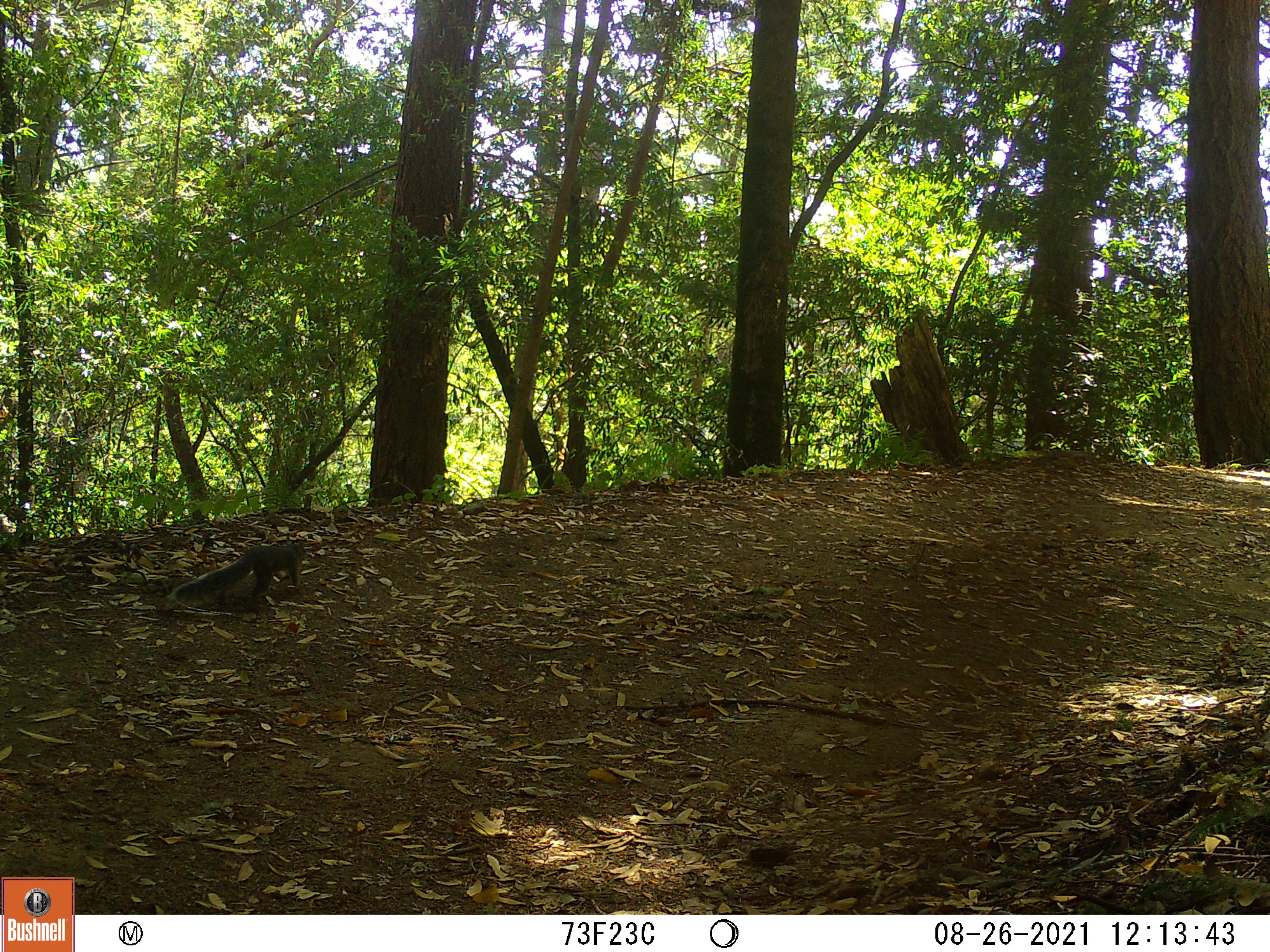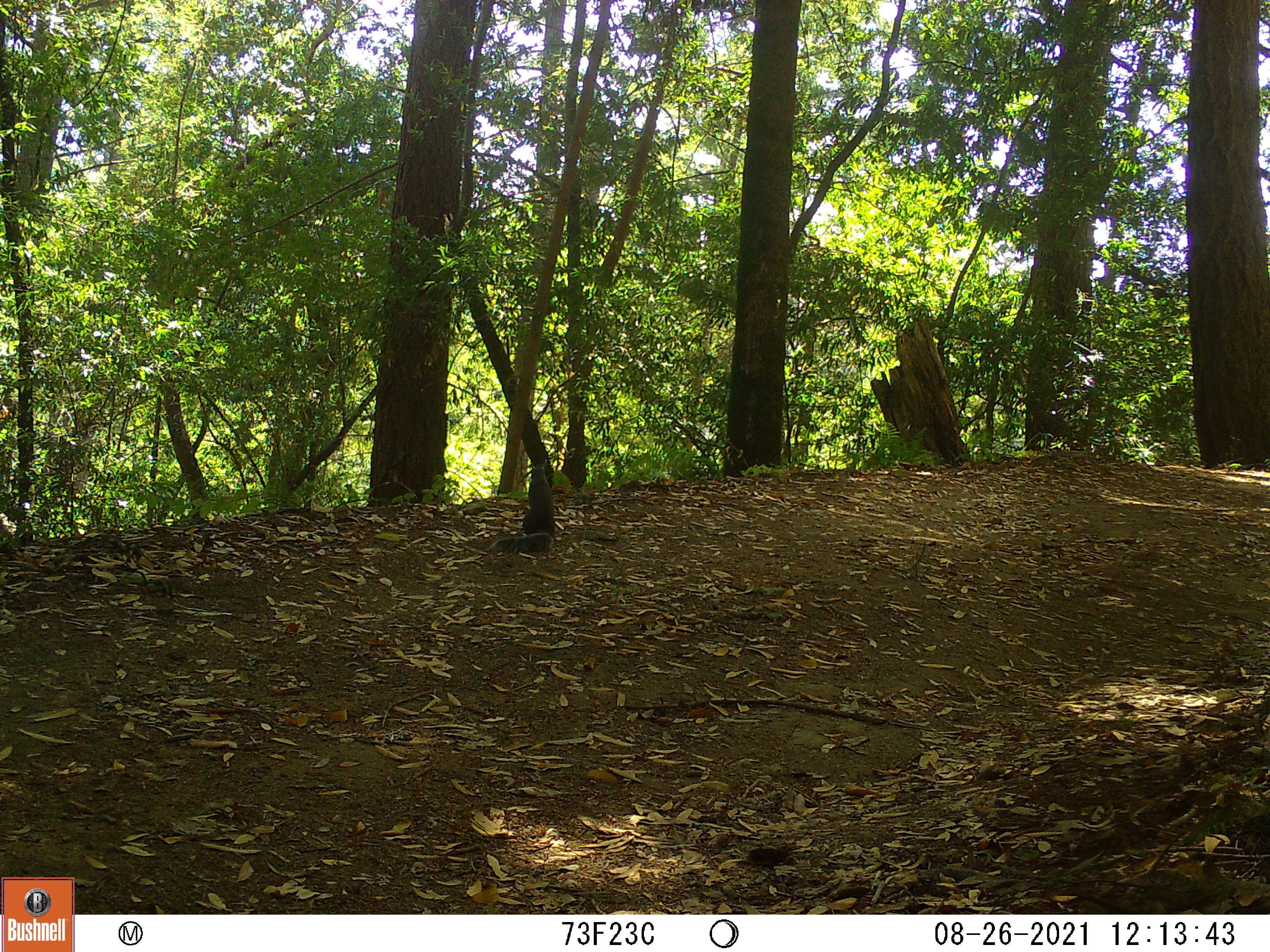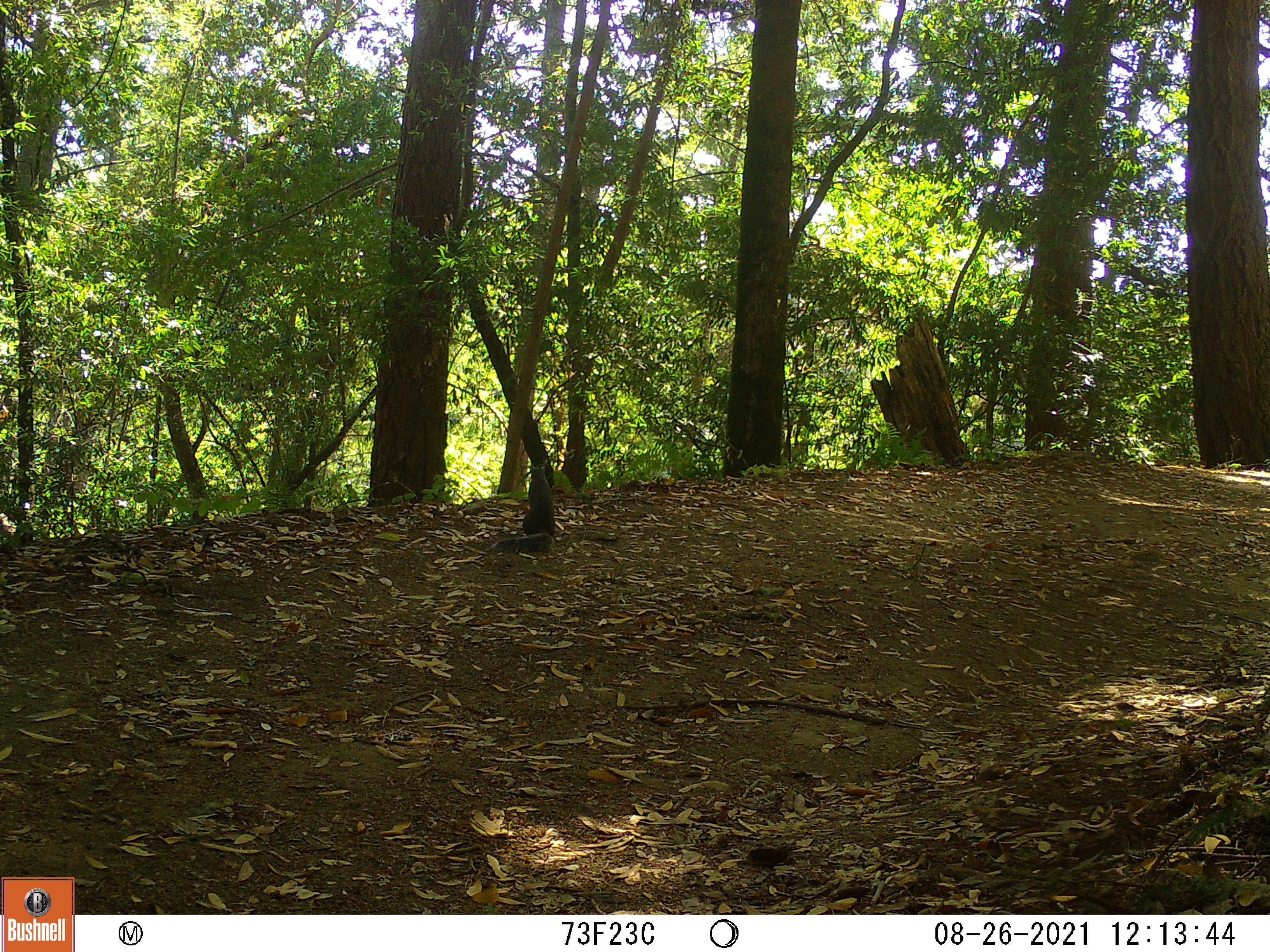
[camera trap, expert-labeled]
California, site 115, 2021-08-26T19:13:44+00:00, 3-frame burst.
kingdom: Animalia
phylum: Chordata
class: Mammalia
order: Rodentia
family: Sciuridae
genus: Sciurus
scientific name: Sciurus griseus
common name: western gray squirrel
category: western grey squirrel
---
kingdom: Animalia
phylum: Chordata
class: Mammalia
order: Rodentia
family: Sciuridae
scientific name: Sciuridae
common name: squirrel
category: unknown squirrel